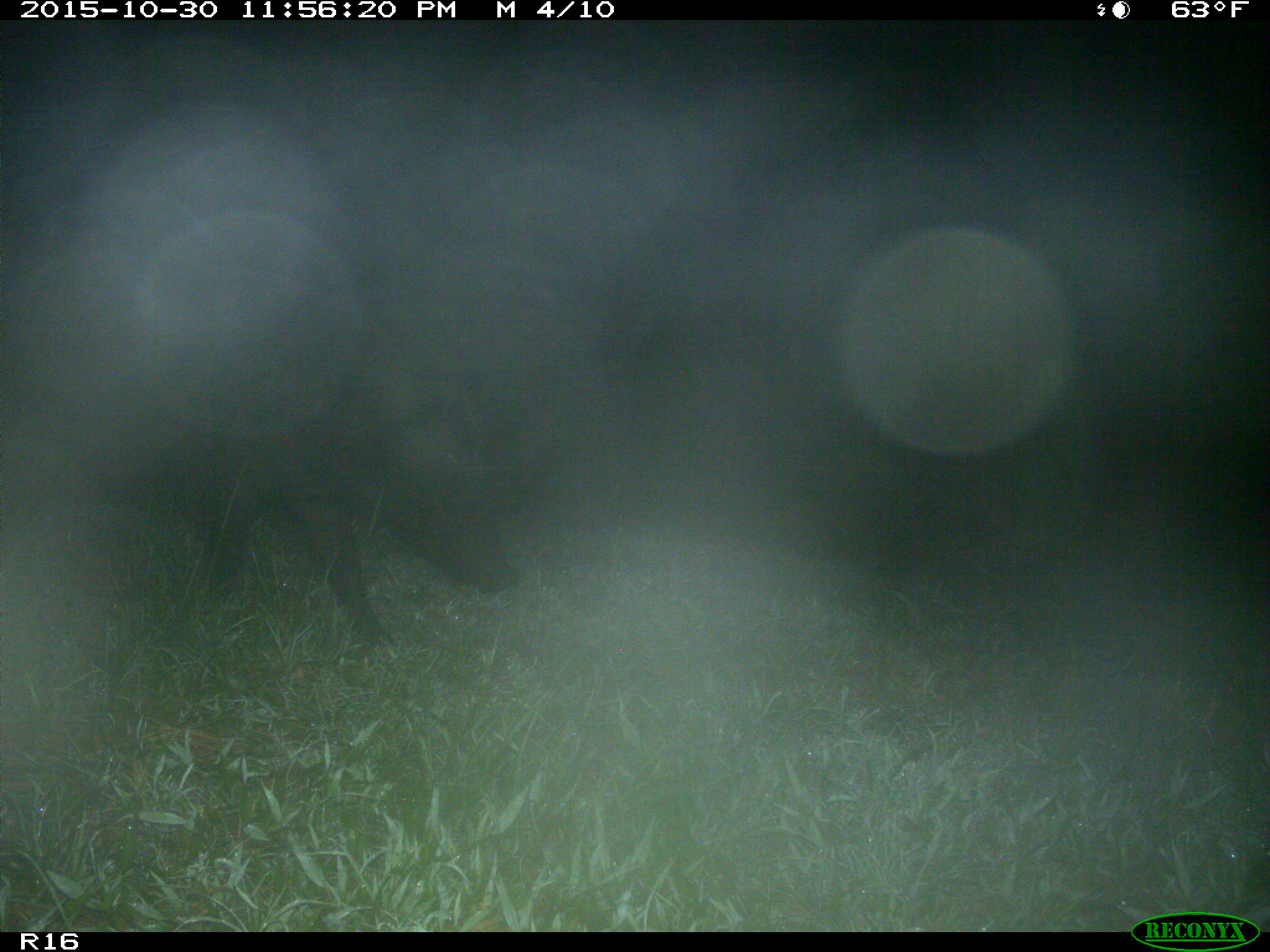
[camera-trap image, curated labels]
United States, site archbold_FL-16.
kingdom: Animalia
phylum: Chordata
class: Mammalia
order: Artiodactyla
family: Suidae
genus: Sus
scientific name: Sus scrofa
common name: wild boar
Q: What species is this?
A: Sus scrofa (wild boar).